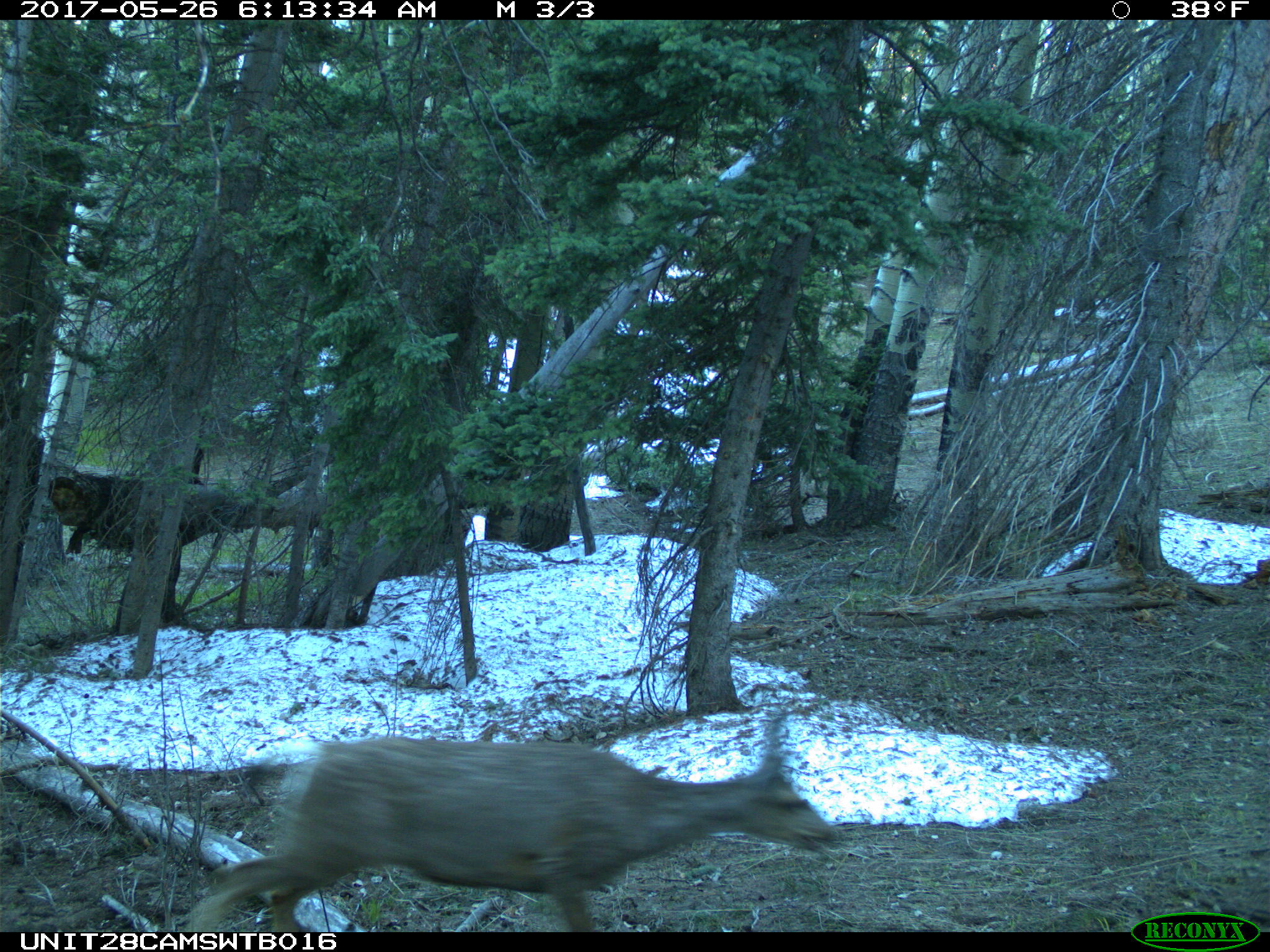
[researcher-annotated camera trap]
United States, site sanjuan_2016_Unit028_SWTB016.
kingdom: Animalia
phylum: Chordata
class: Mammalia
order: Artiodactyla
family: Cervidae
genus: Odocoileus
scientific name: Odocoileus hemionus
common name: mule deer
Odocoileus hemionus (mule deer).